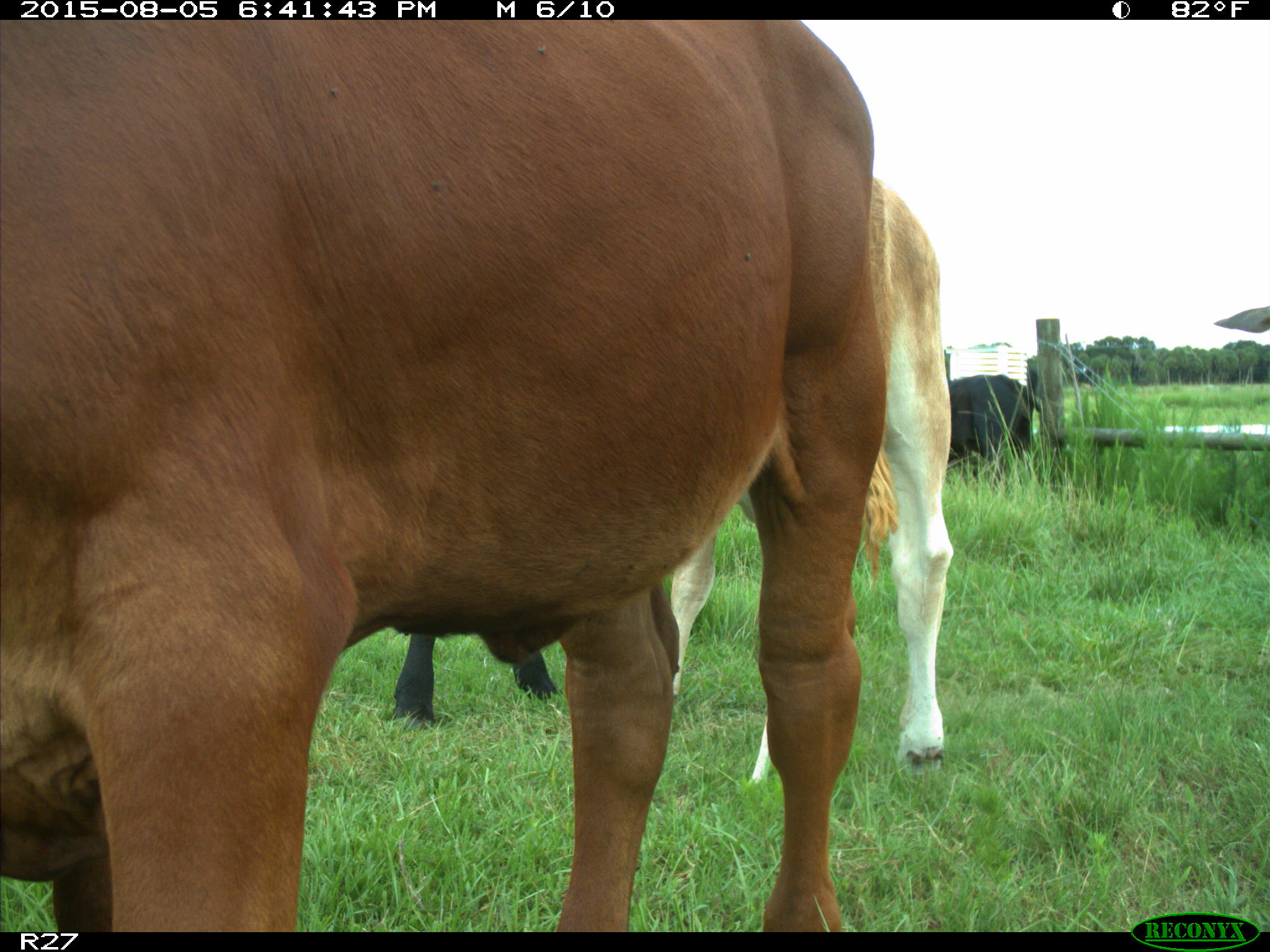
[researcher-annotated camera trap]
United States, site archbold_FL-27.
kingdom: Animalia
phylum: Chordata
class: Mammalia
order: Artiodactyla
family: Bovidae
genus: Bos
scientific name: Bos taurus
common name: domestic cow